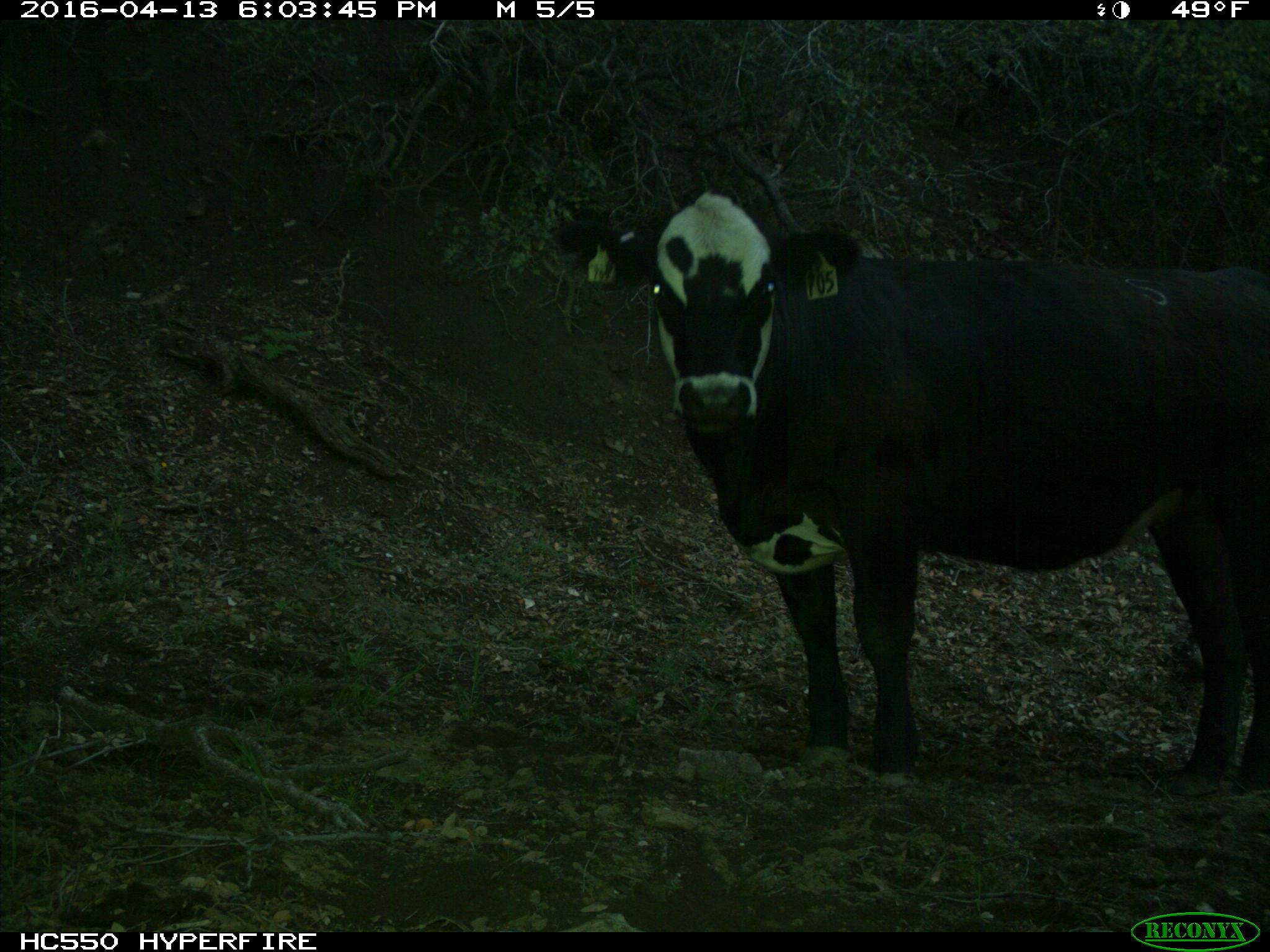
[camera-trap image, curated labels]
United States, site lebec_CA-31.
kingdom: Animalia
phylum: Chordata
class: Mammalia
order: Artiodactyla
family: Bovidae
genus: Bos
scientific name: Bos taurus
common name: domestic cow